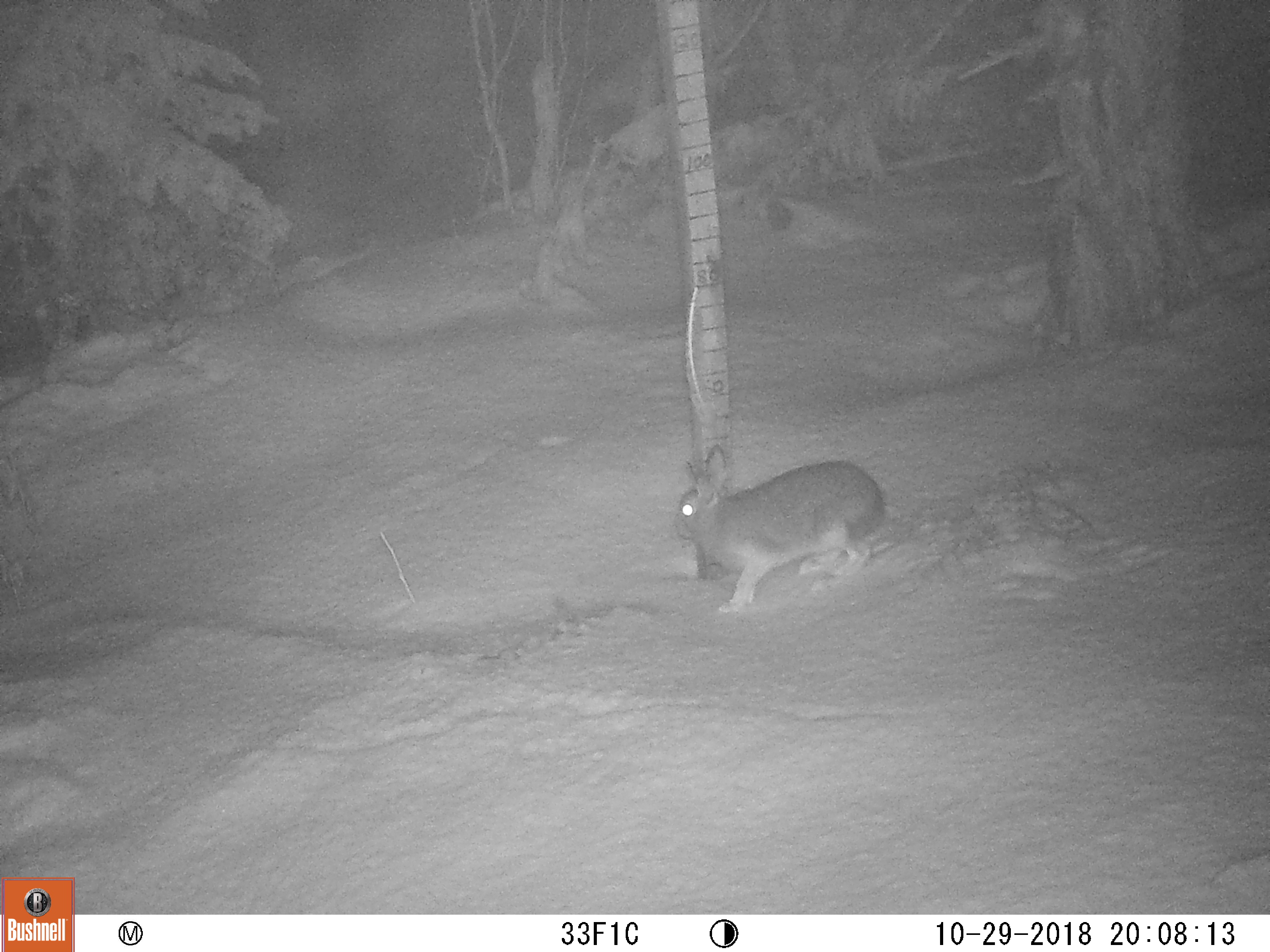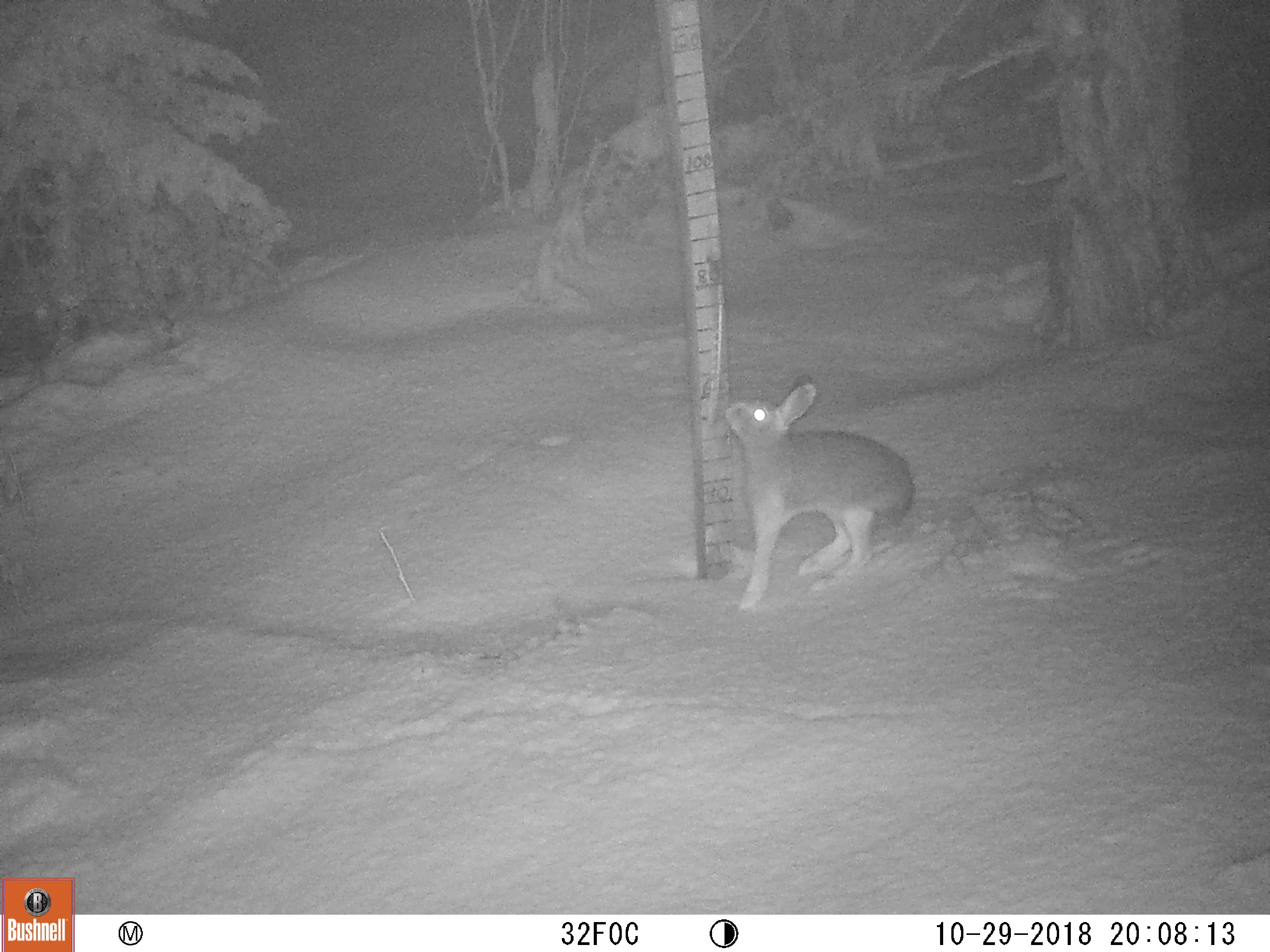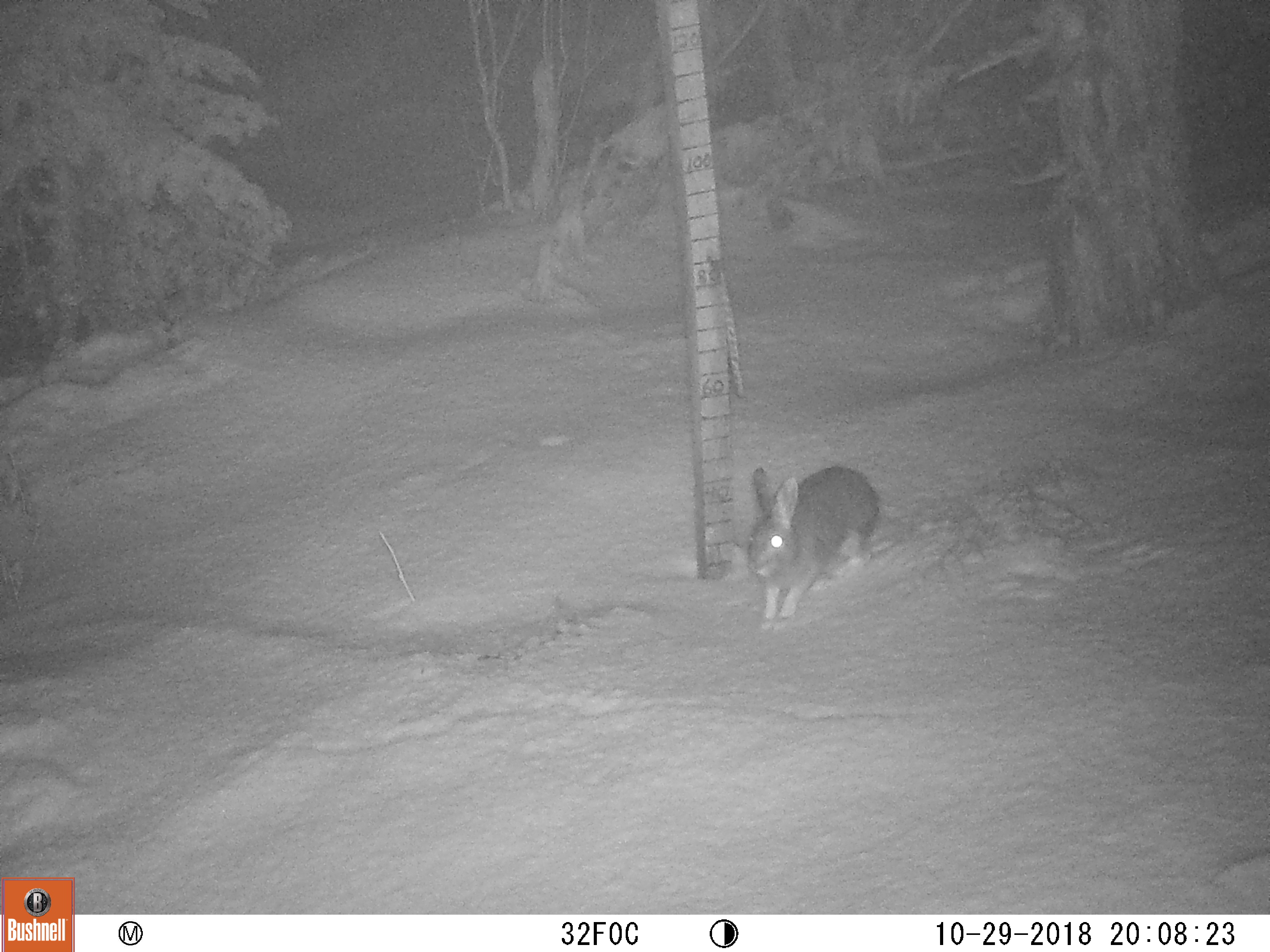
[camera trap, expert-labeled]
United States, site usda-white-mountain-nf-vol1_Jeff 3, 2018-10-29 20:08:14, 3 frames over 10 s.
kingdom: Animalia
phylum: Chordata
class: Mammalia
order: Lagomorpha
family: Leporidae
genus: Lepus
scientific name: Lepus americanus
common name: snowshoe hare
Snowshoe hare (Lepus americanus).